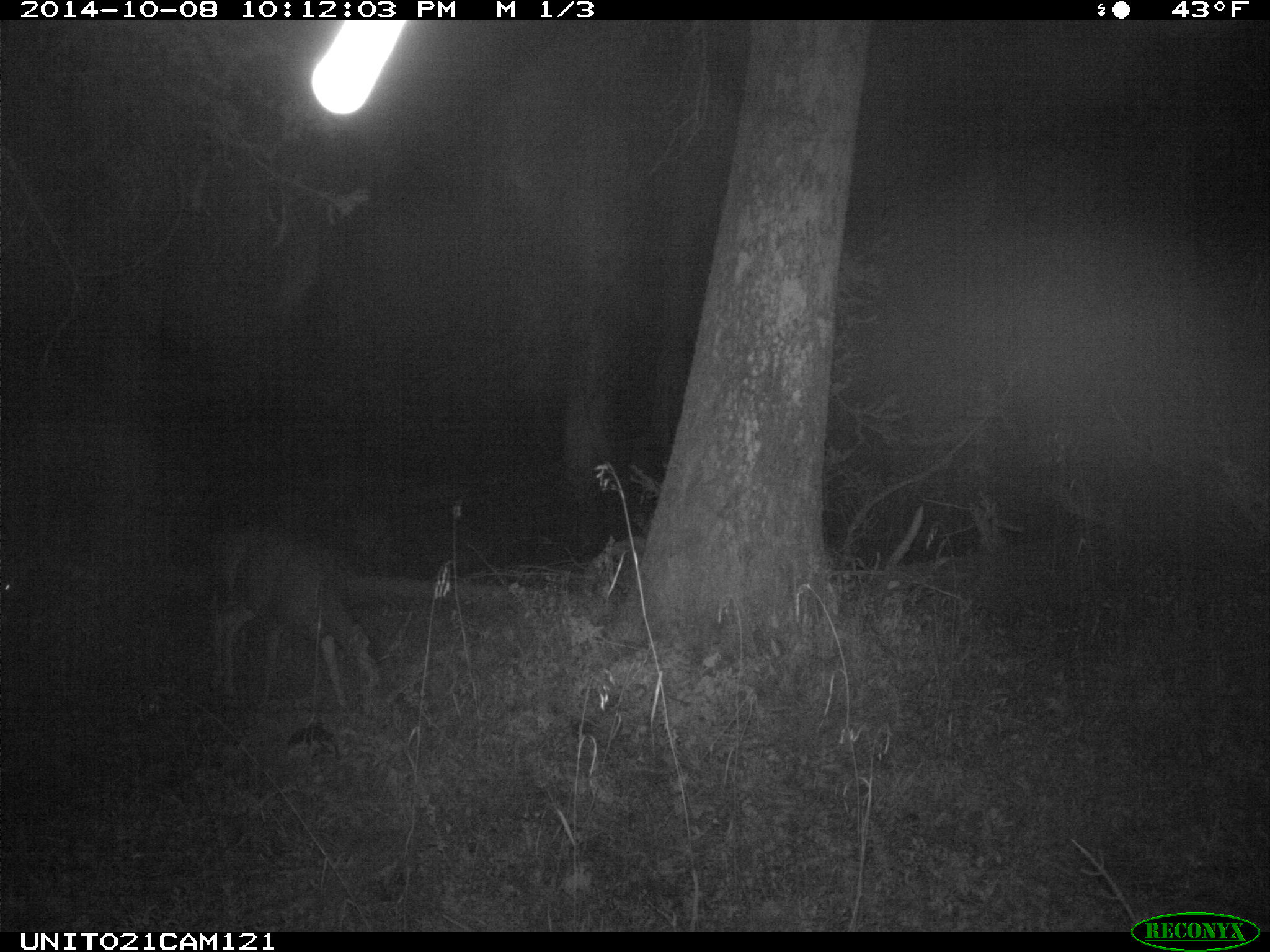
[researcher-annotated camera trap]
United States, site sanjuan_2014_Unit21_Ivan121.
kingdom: Animalia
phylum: Chordata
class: Mammalia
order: Artiodactyla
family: Cervidae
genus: Odocoileus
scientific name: Odocoileus hemionus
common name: mule deer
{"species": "Odocoileus hemionus (mule deer)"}